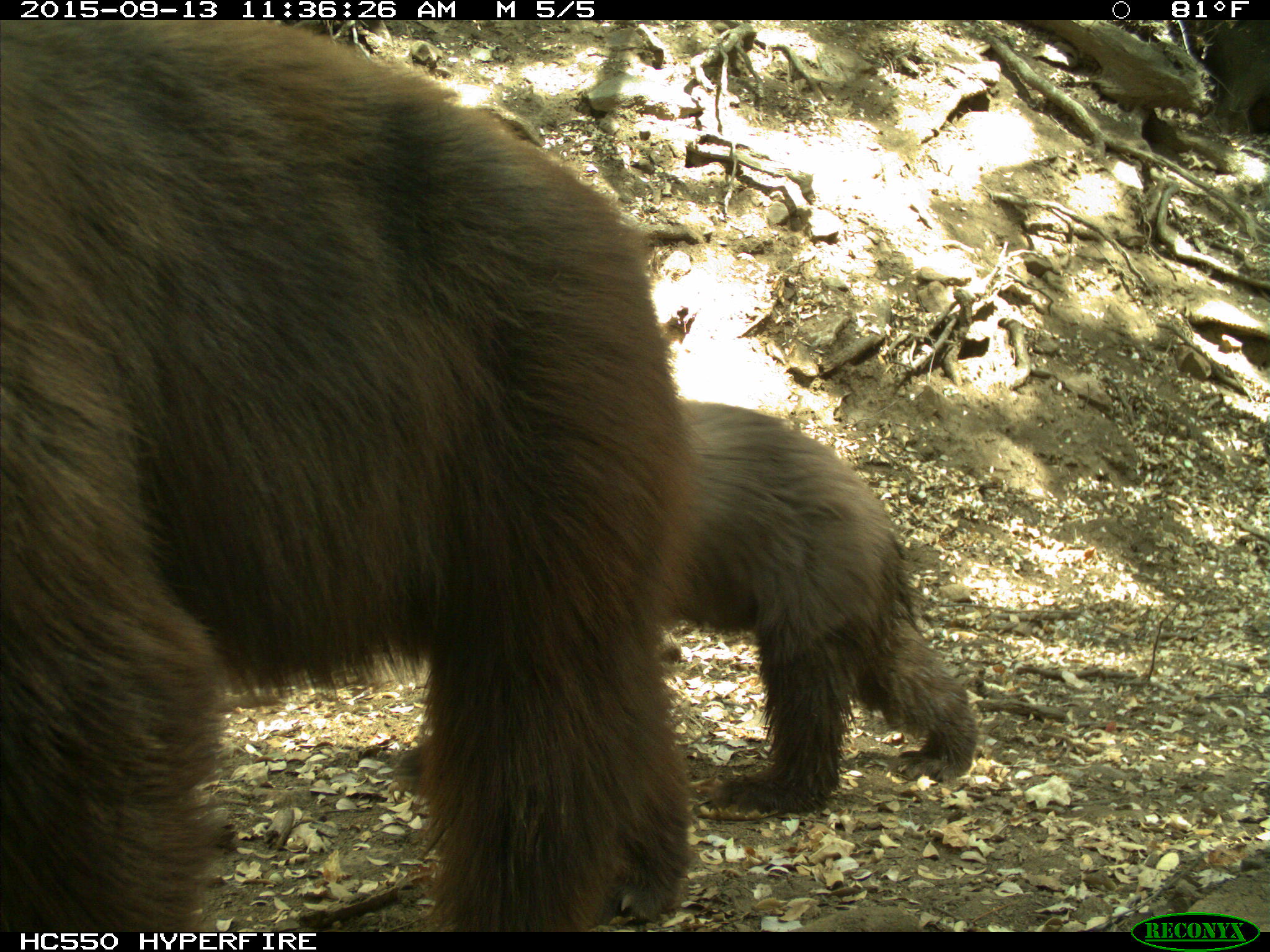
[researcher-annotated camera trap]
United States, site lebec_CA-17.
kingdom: Animalia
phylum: Chordata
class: Mammalia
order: Carnivora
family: Ursidae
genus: Ursus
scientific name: Ursus americanus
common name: american black bear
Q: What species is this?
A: Ursus americanus (american black bear).